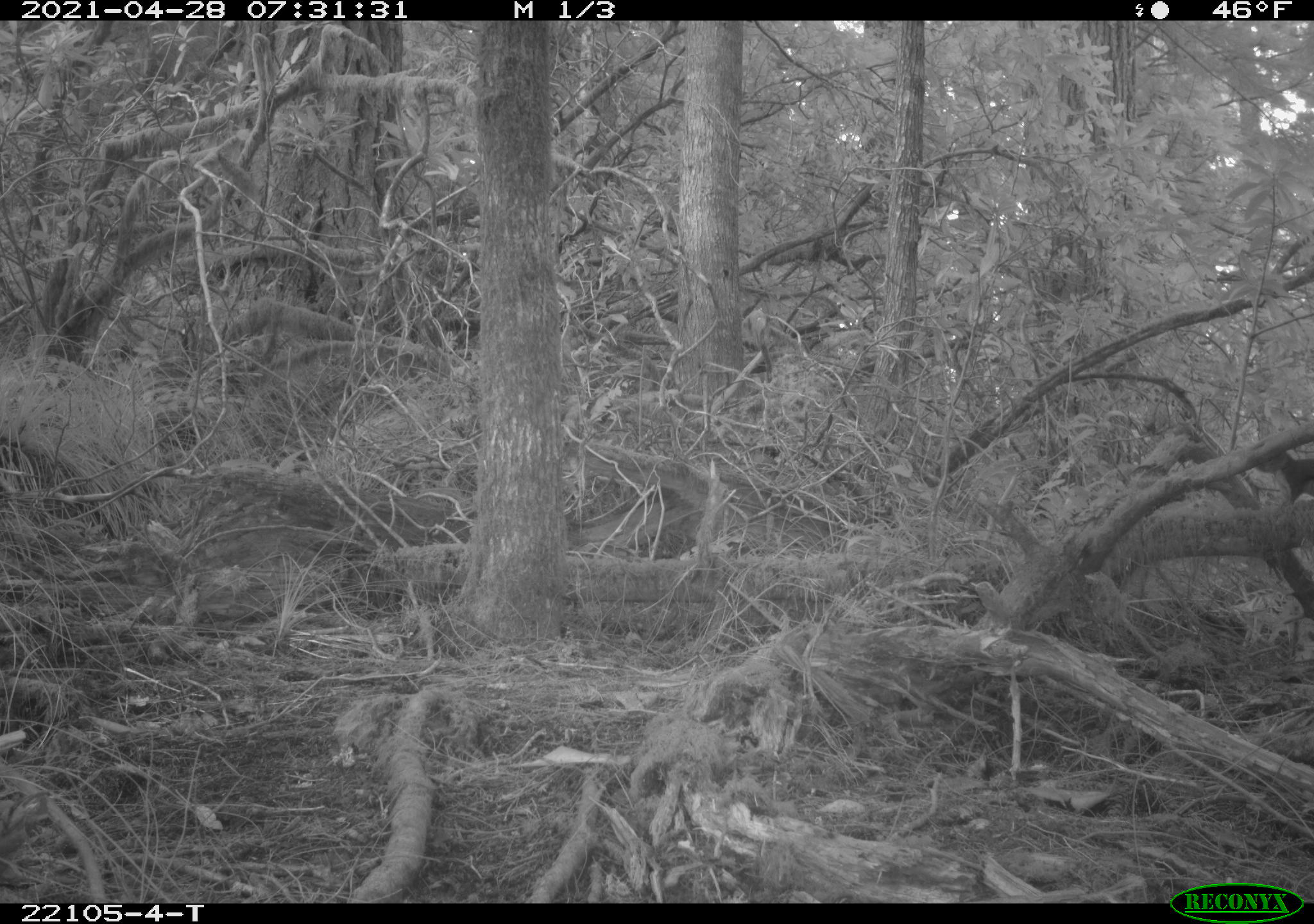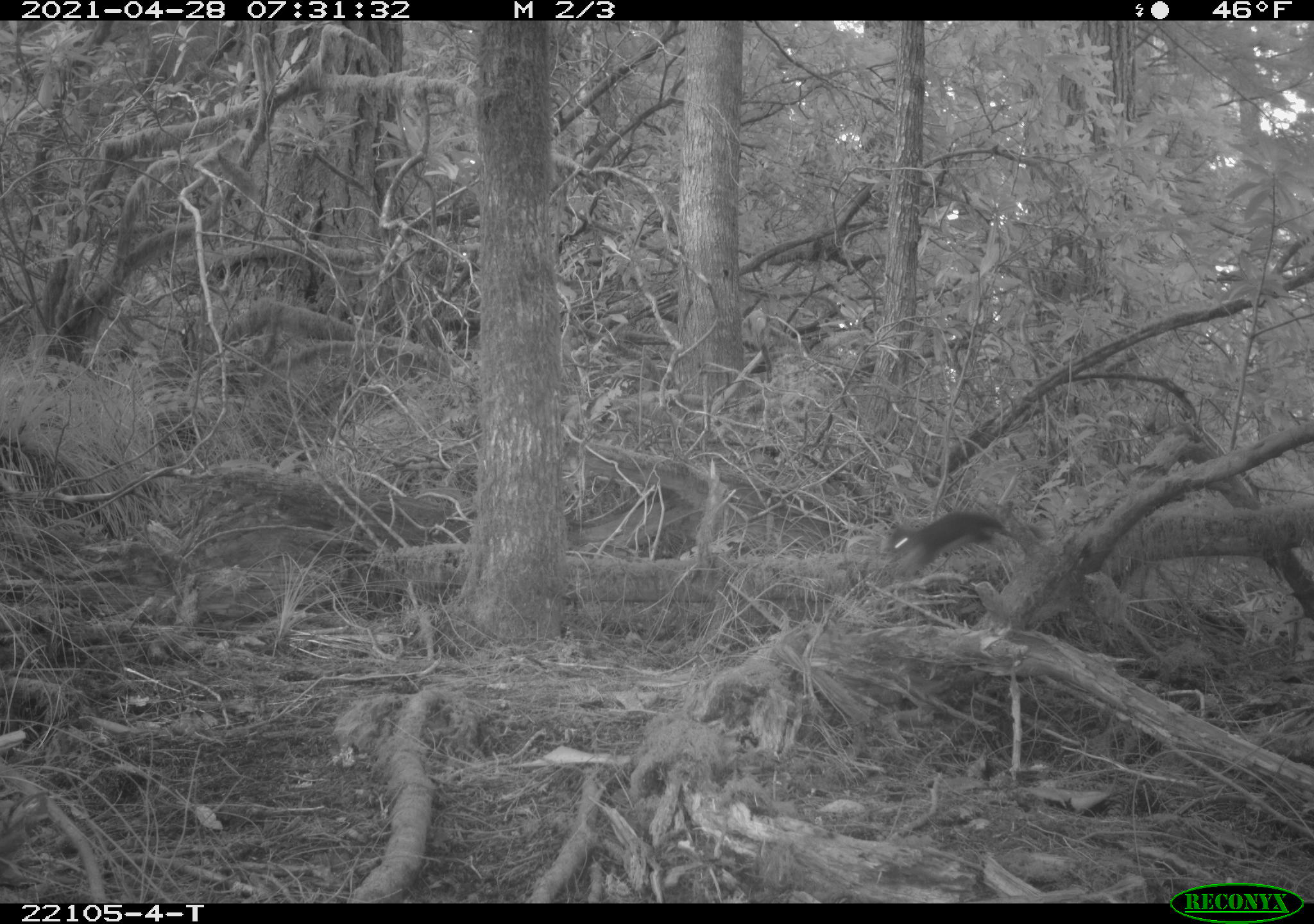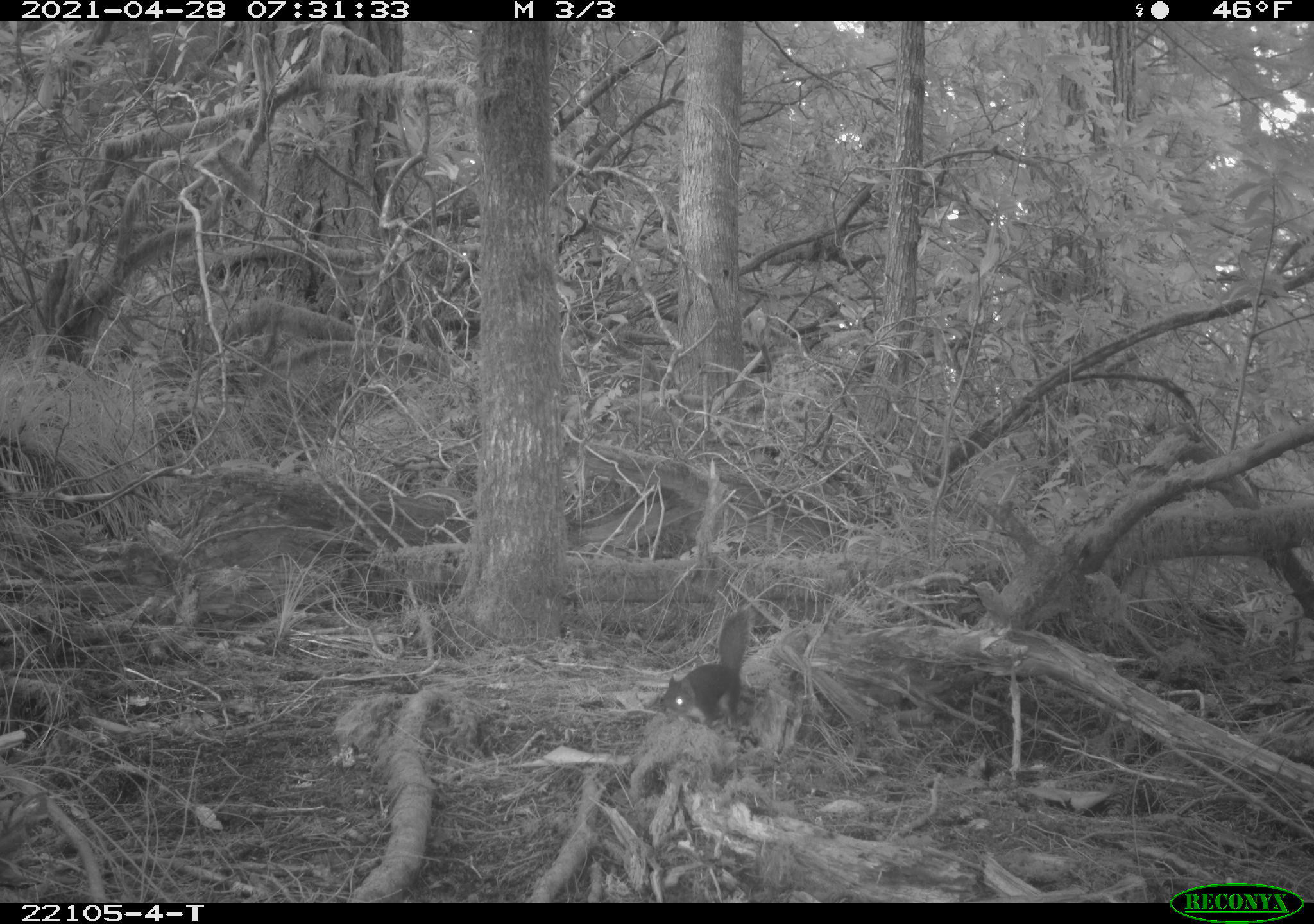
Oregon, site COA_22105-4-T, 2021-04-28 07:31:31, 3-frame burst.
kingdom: Animalia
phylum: Chordata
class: Mammalia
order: Rodentia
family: Sciuridae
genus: Tamiasciurus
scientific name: Tamiasciurus douglasii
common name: douglas squirrel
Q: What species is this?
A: Douglas squirrel (Tamiasciurus douglasii).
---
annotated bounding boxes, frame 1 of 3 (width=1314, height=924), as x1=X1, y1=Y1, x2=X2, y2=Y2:
douglas squirrel: x1=1234, y1=435, x2=1312, y2=524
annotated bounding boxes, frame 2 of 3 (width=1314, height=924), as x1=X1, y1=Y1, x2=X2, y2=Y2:
douglas squirrel: x1=858, y1=488, x2=1053, y2=599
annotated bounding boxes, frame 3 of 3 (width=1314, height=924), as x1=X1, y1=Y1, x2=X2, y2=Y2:
douglas squirrel: x1=645, y1=598, x2=787, y2=752